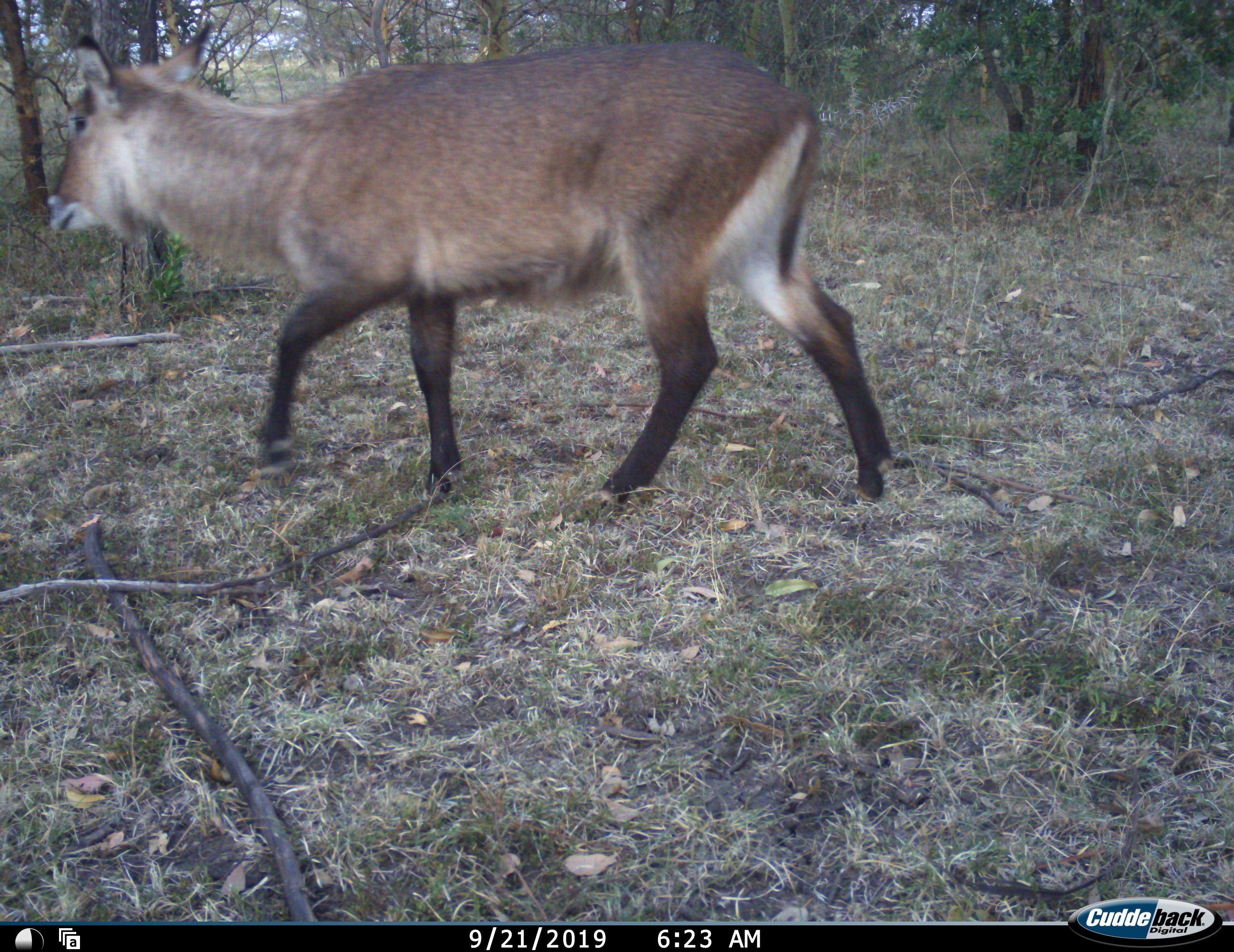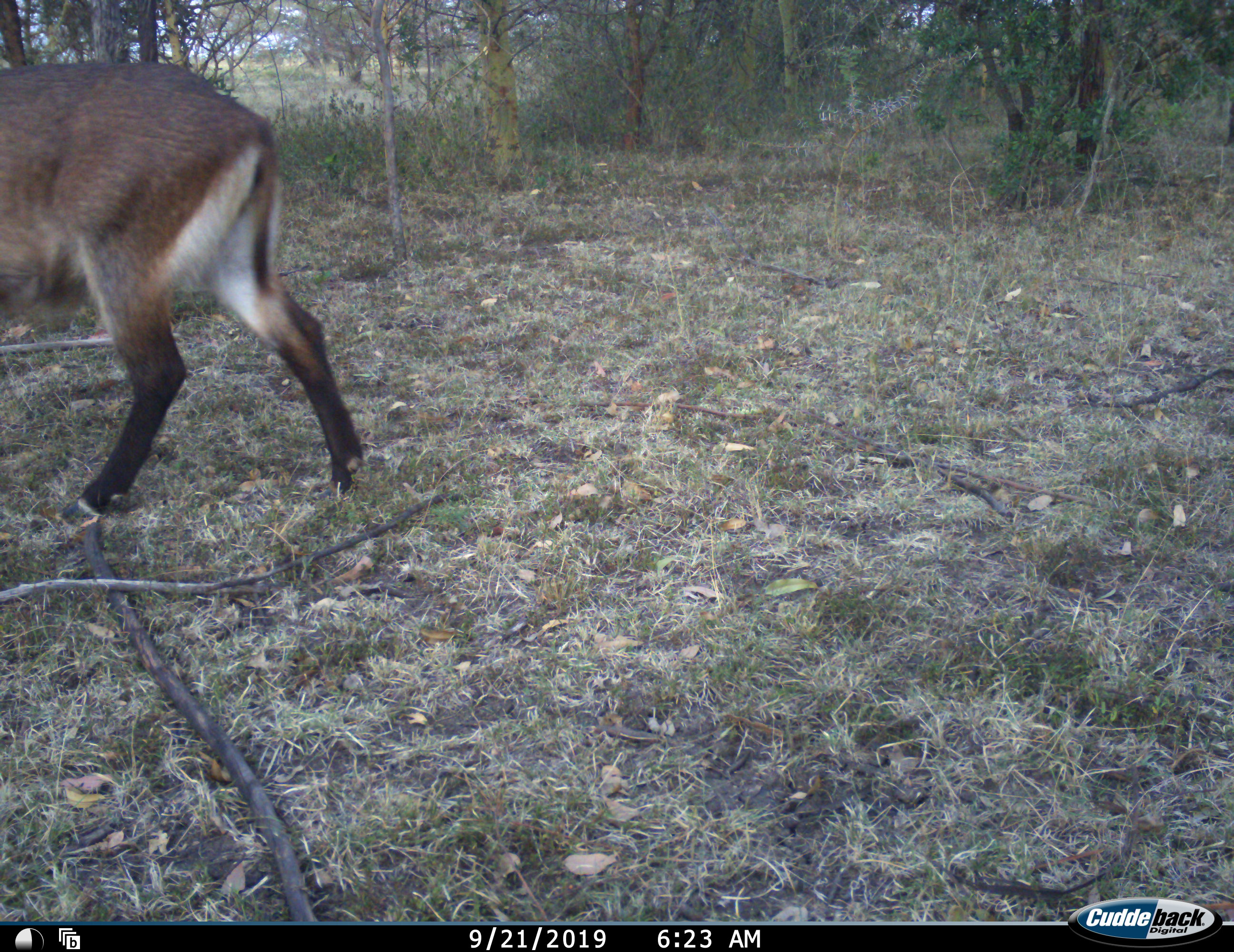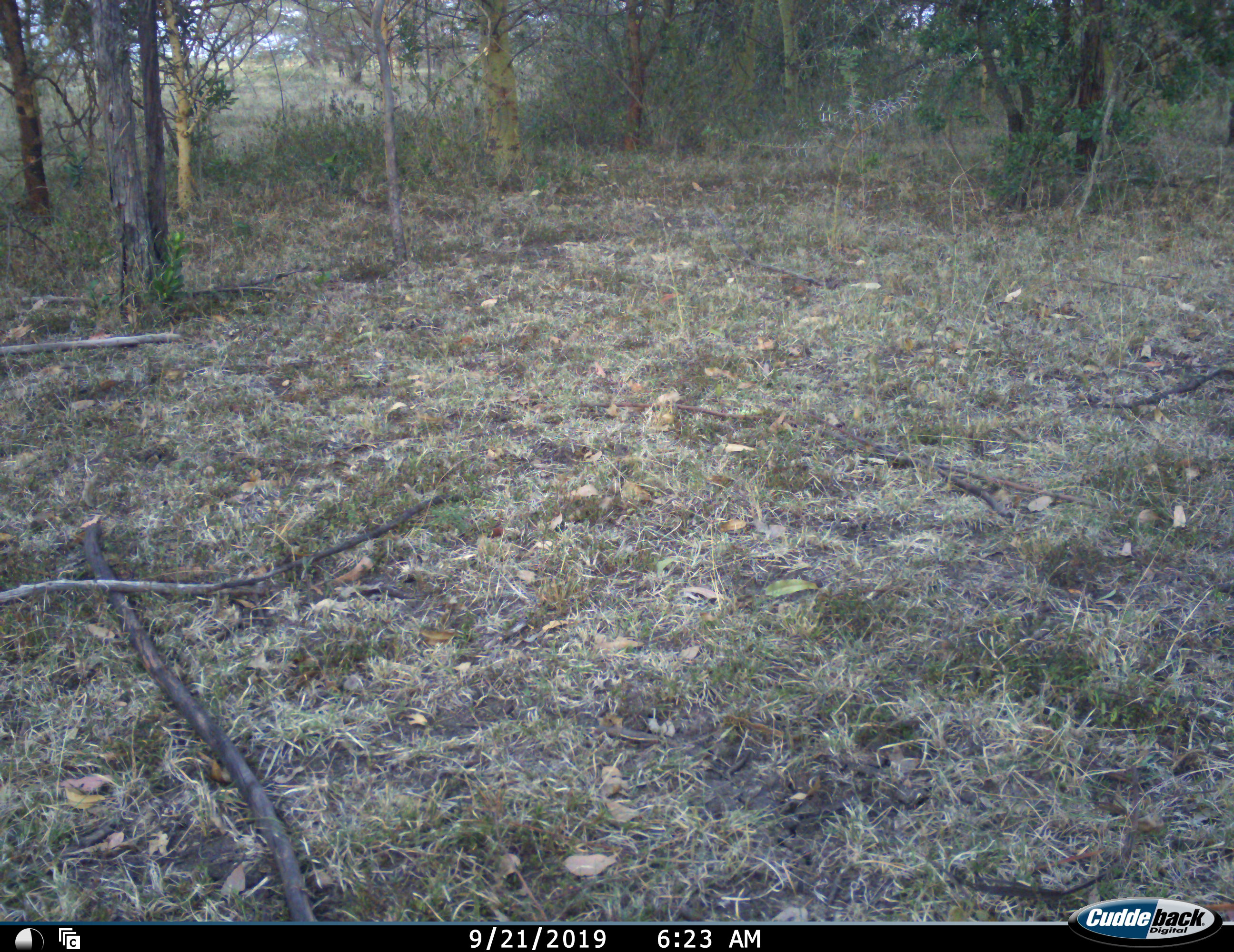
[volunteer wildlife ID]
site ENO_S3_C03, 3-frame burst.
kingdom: Animalia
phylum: Chordata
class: Mammalia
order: Artiodactyla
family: Bovidae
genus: Kobus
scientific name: Kobus ellipsiprymnus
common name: waterbuck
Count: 1.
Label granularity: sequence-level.